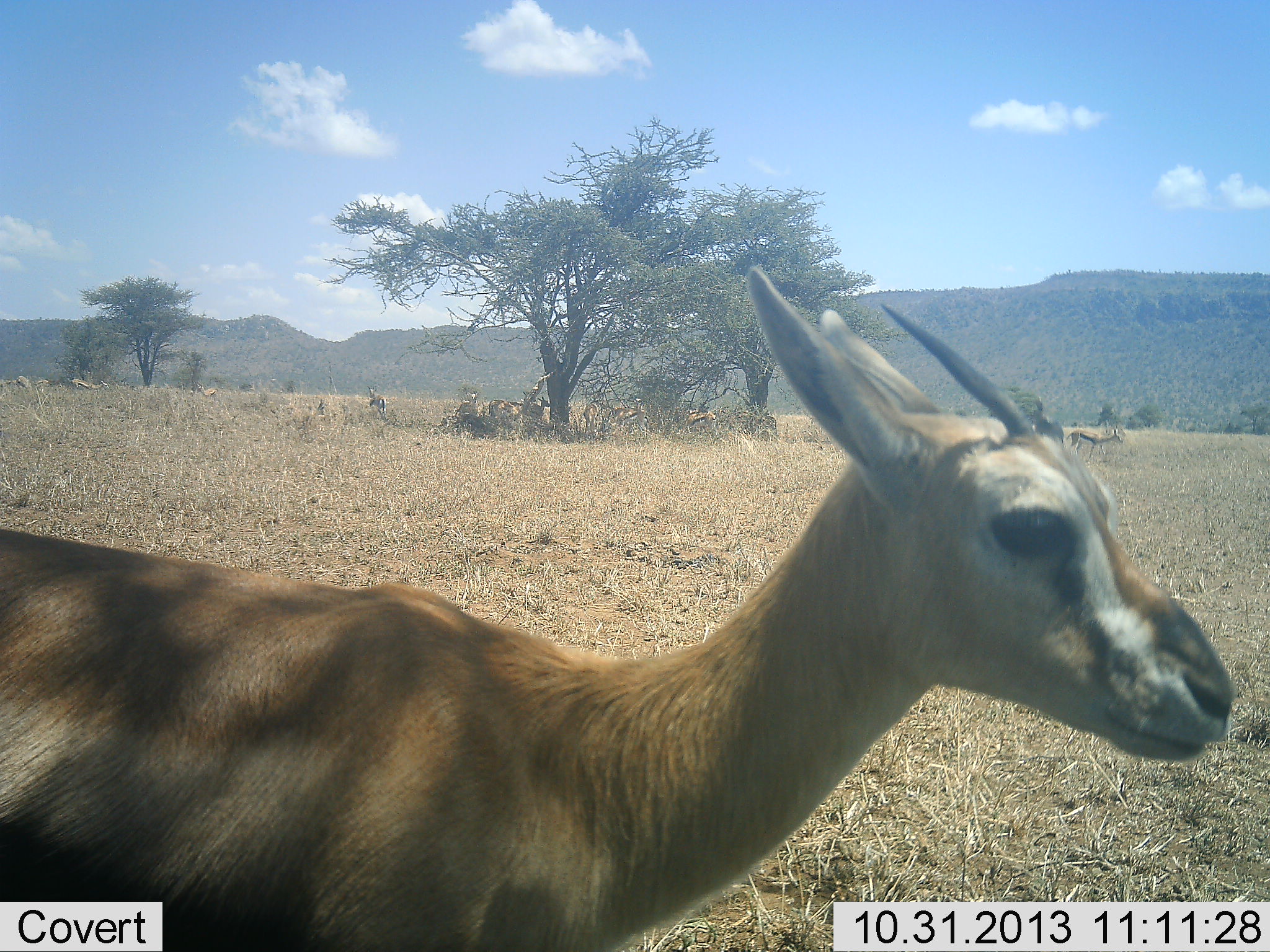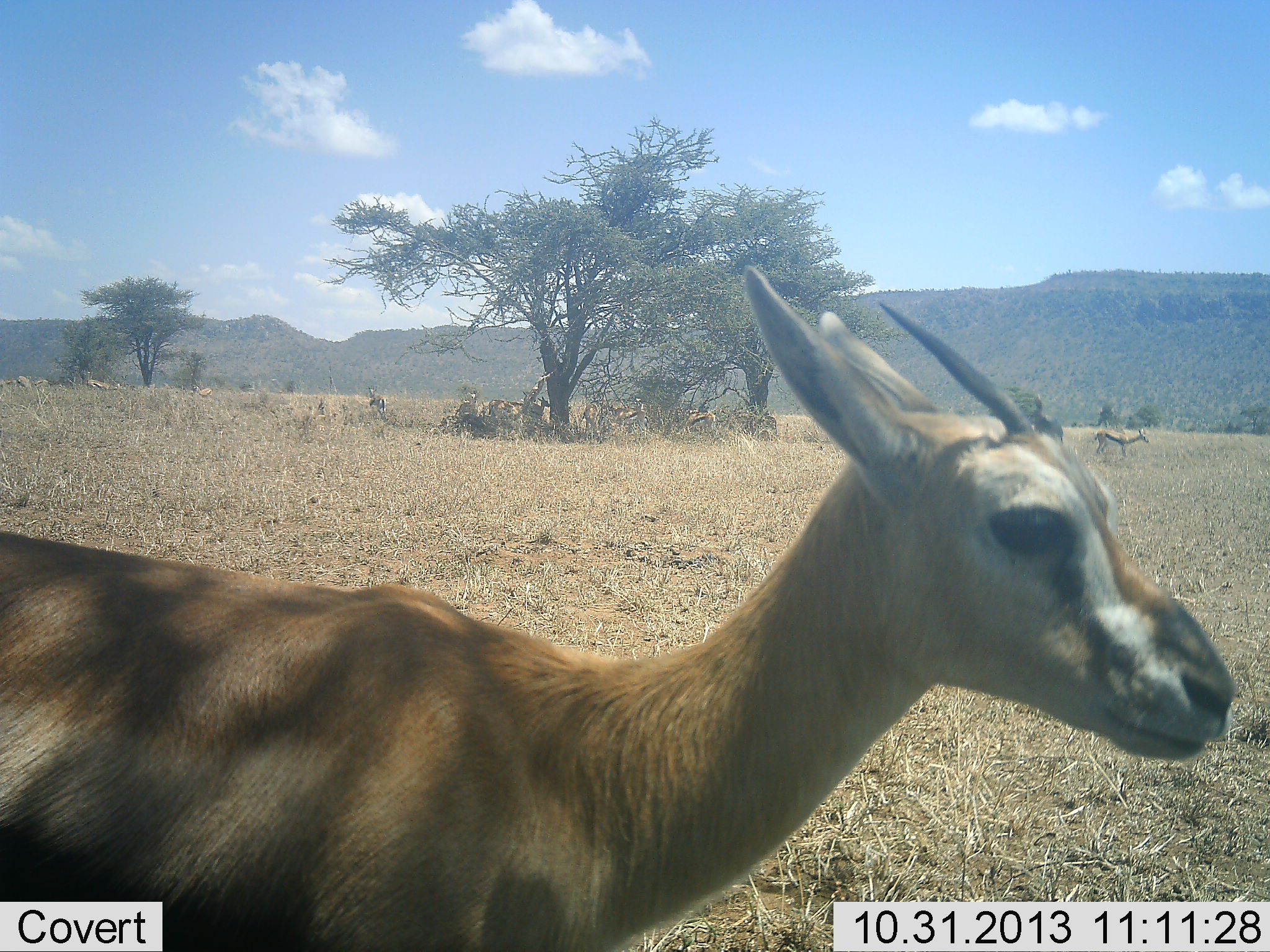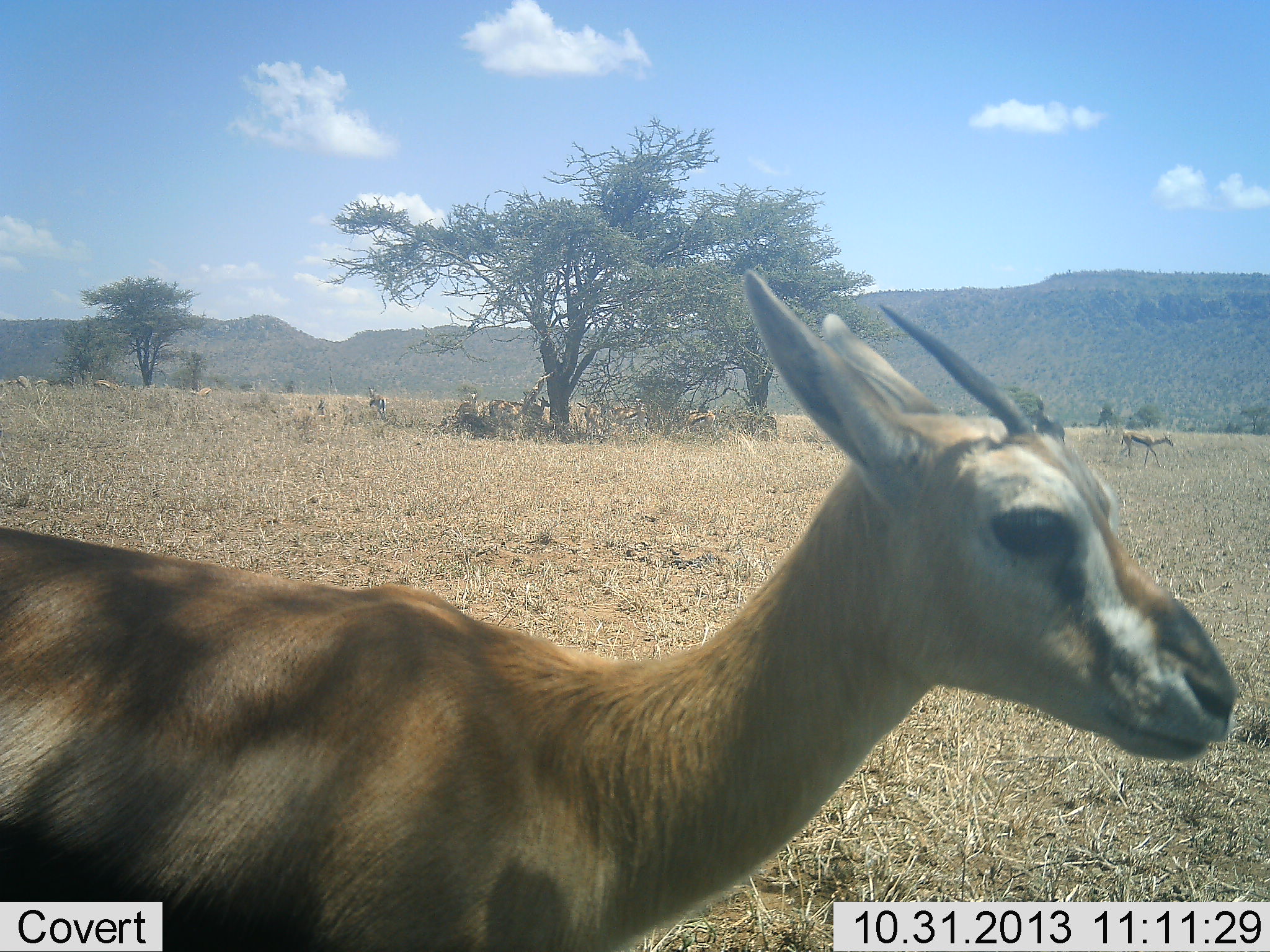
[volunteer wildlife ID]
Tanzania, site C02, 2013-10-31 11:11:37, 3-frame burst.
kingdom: Animalia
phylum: Chordata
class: Mammalia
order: Artiodactyla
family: Bovidae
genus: Eudorcas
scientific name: Eudorcas thomsonii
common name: thomson's gazelle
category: gazellethomsons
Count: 2.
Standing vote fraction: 82%.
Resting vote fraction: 9%.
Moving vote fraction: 45%.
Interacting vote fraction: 9%.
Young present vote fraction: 0%.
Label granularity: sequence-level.